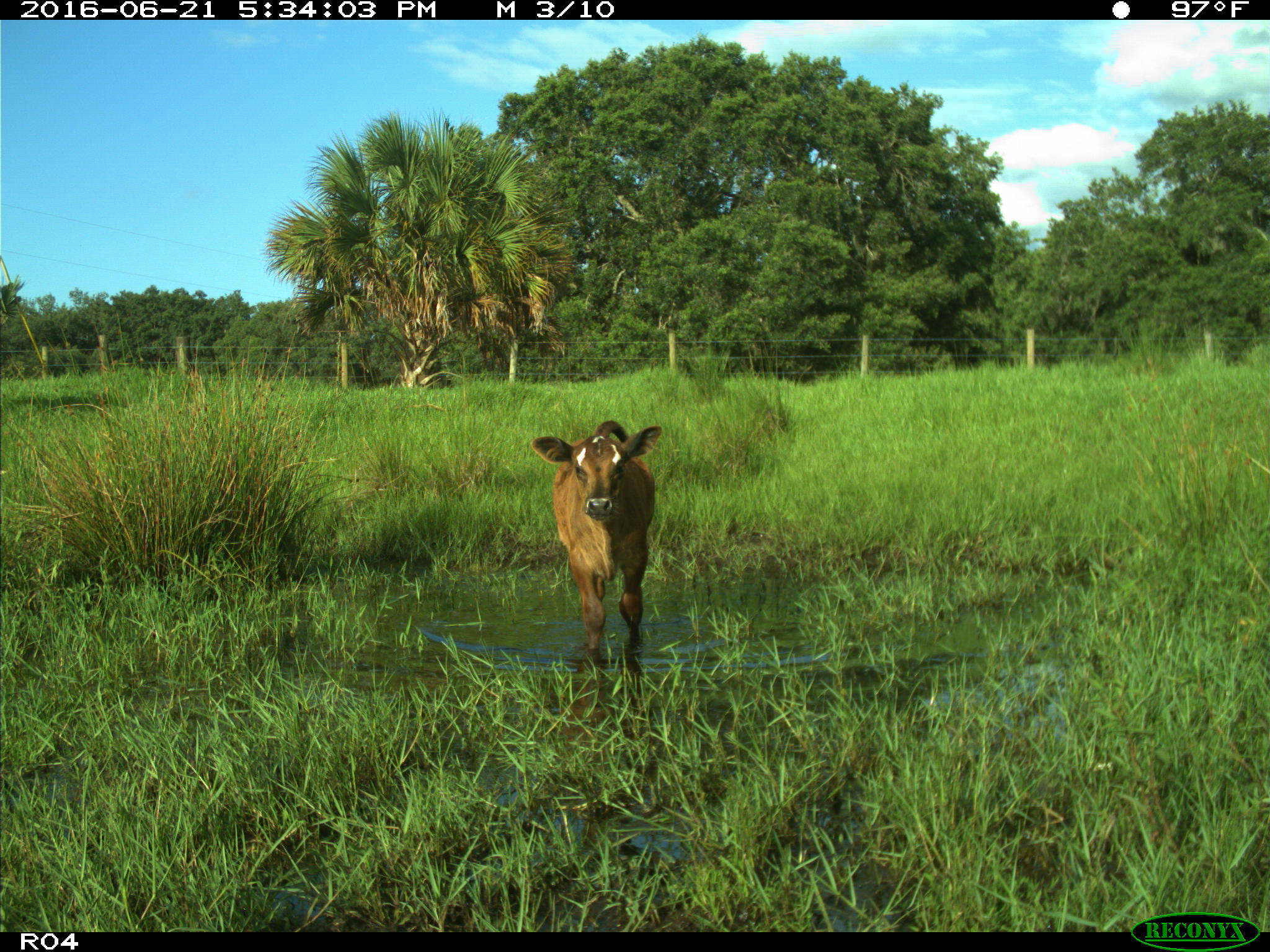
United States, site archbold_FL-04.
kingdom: Animalia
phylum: Chordata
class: Mammalia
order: Artiodactyla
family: Bovidae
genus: Bos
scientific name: Bos taurus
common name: domestic cow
Bos taurus (domestic cow).